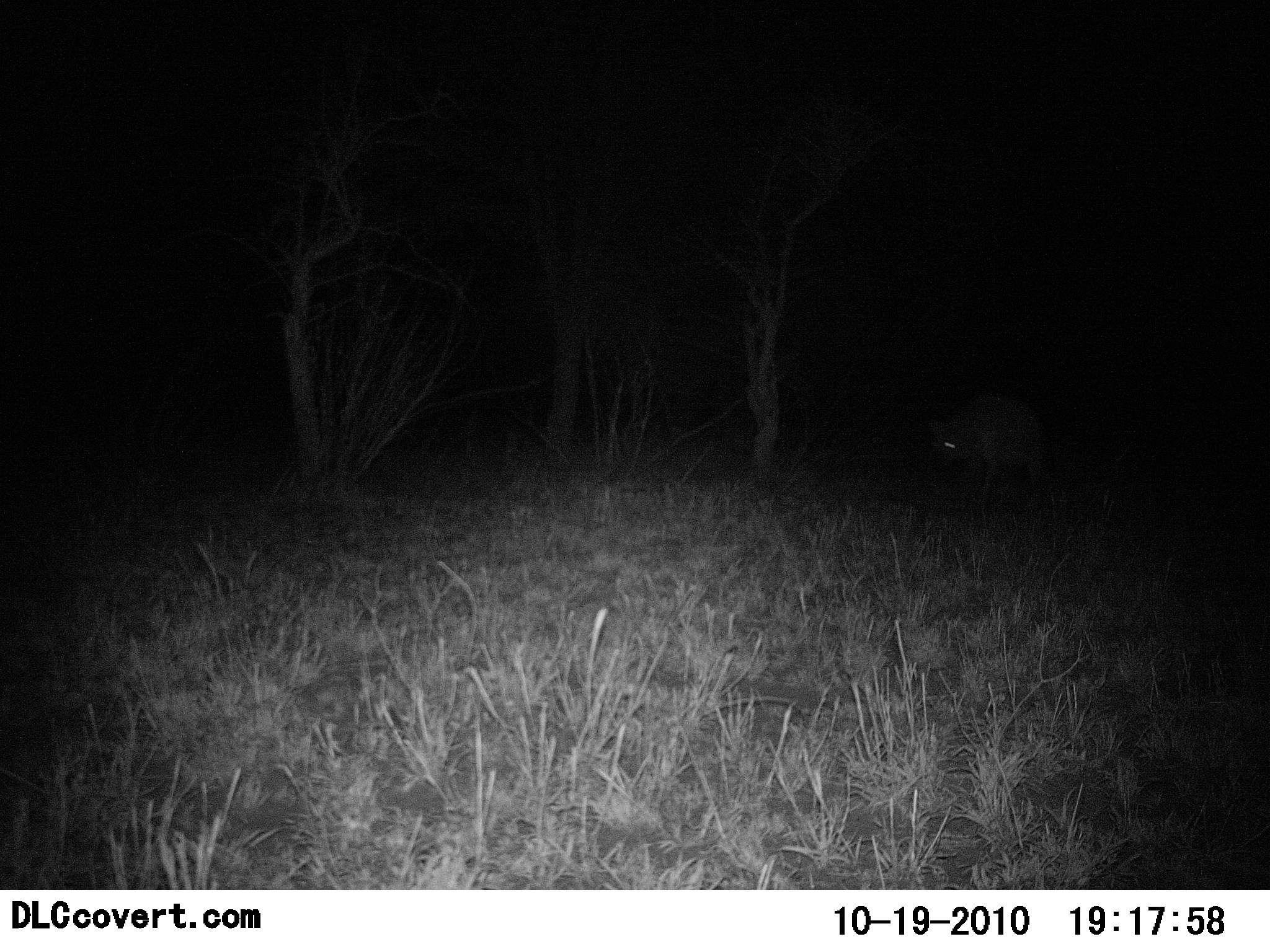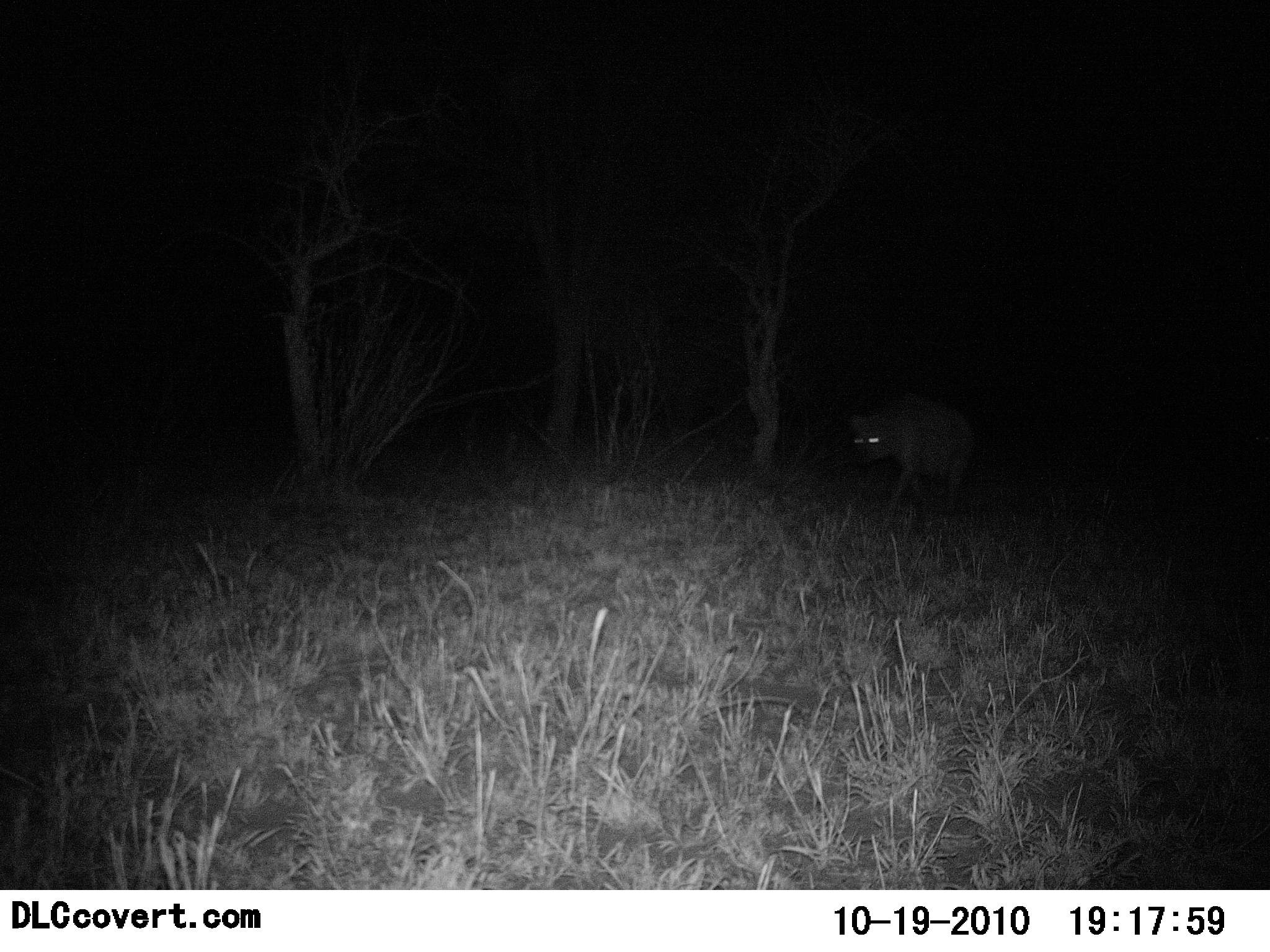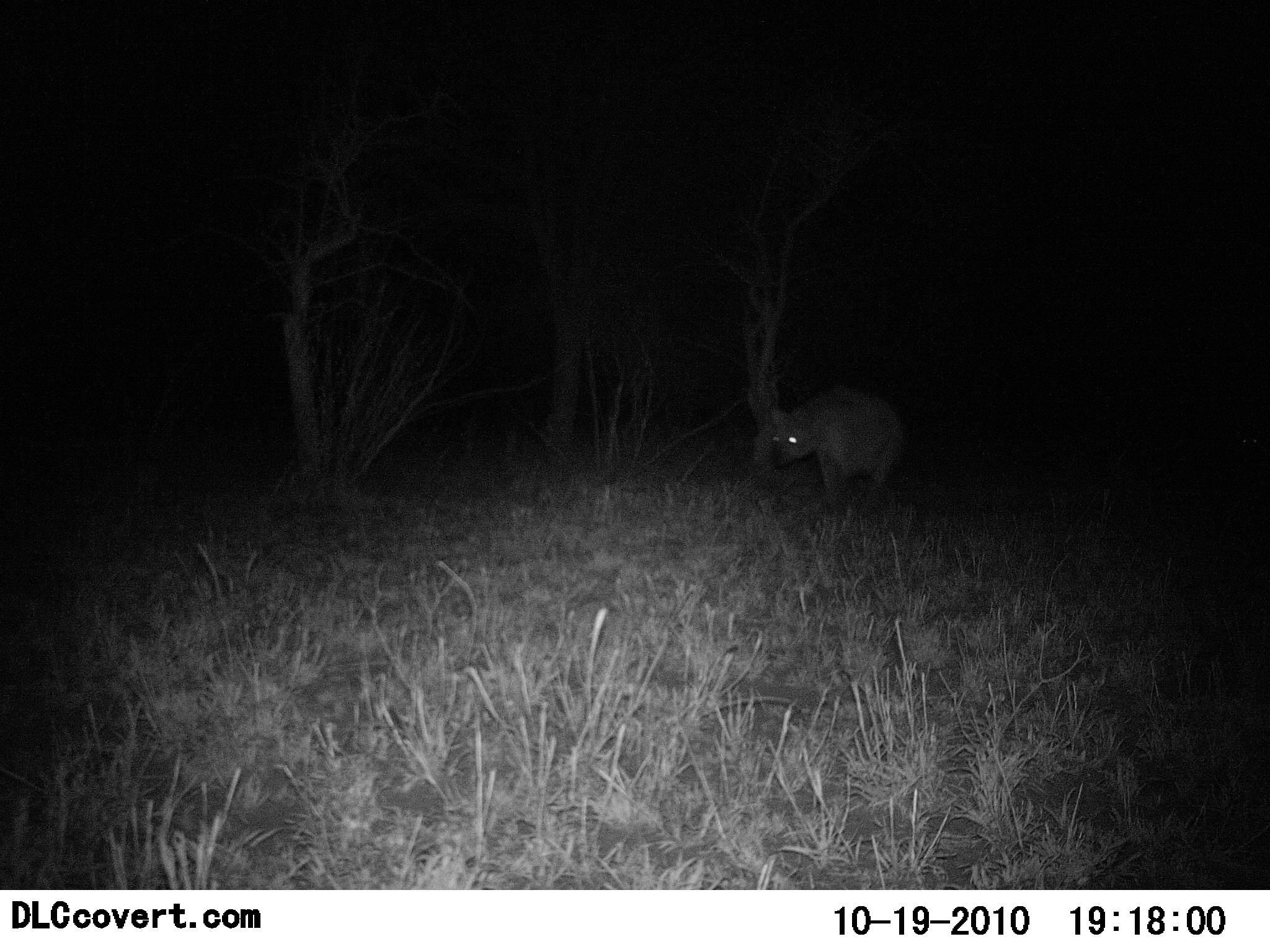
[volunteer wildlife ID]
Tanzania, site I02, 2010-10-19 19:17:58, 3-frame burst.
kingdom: Animalia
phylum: Chordata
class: Mammalia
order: Carnivora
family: Hyaenidae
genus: Crocuta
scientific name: Crocuta crocuta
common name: spotted hyena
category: hyenaspotted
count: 1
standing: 0%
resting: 0%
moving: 100%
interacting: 0%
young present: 0%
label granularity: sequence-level